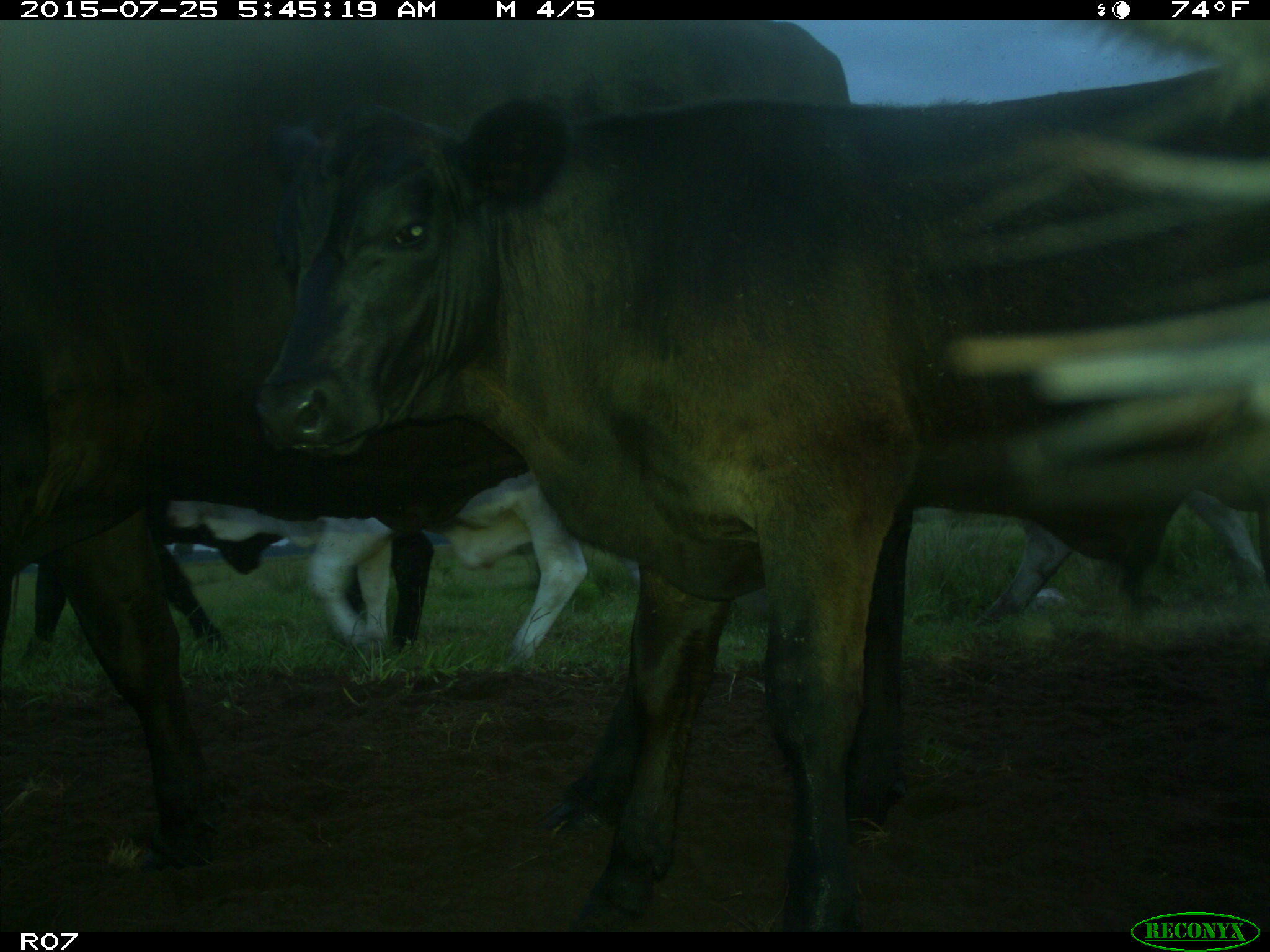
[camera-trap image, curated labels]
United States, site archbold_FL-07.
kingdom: Animalia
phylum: Chordata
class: Mammalia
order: Artiodactyla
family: Bovidae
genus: Bos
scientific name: Bos taurus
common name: domestic cow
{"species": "Bos taurus (domestic cow)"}